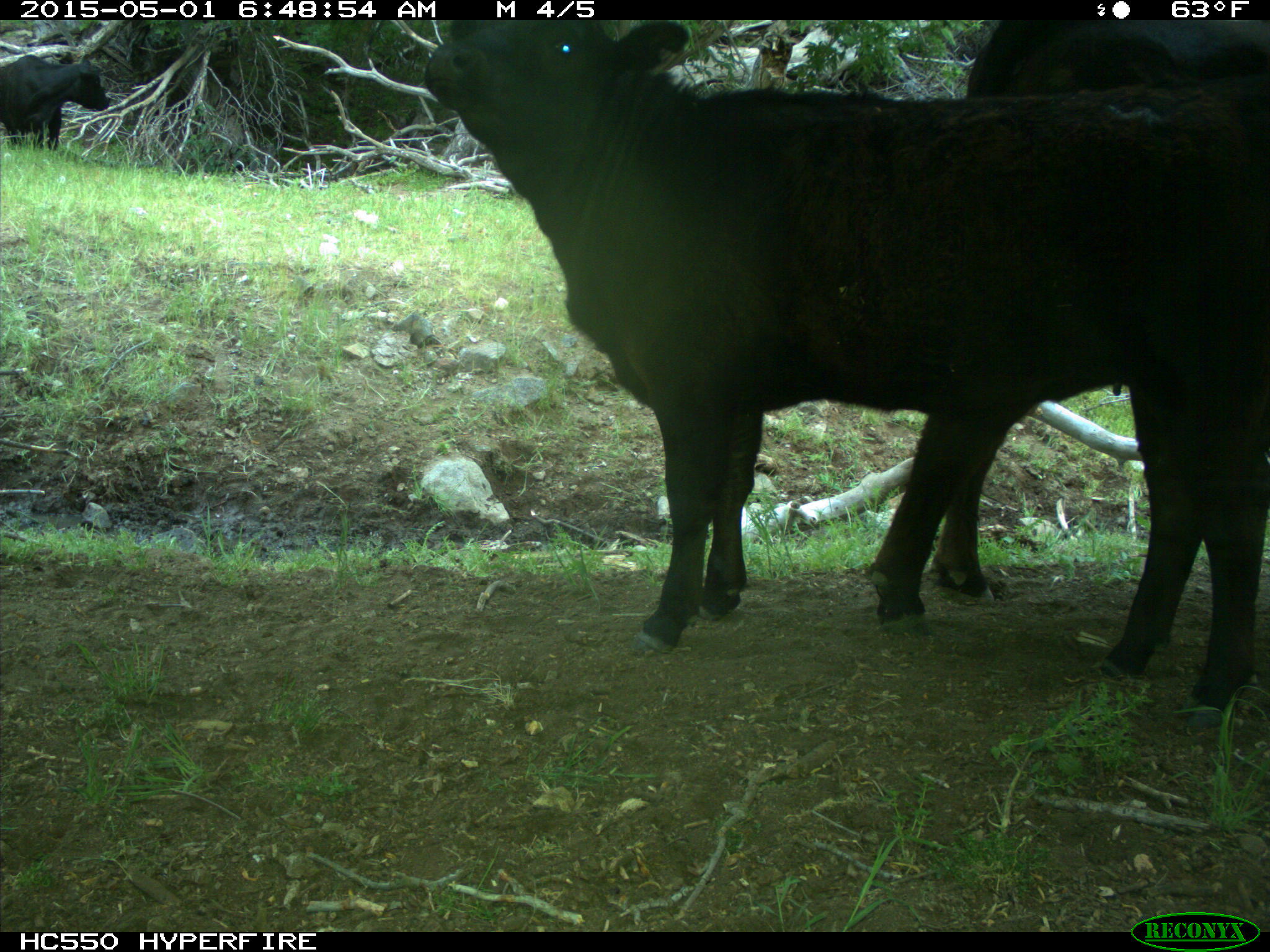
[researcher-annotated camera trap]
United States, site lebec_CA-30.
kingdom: Animalia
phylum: Chordata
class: Mammalia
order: Artiodactyla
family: Bovidae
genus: Bos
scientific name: Bos taurus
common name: domestic cow